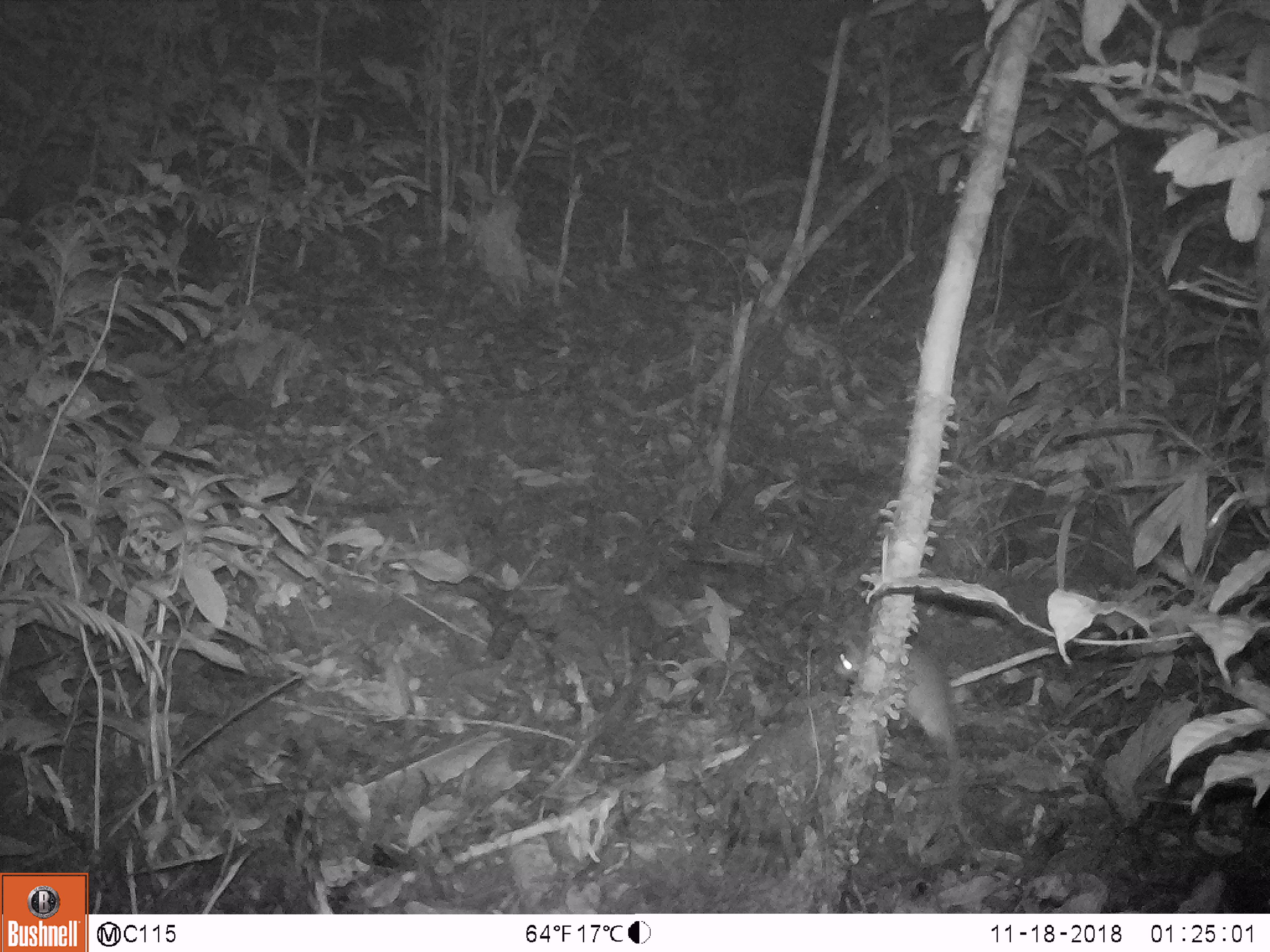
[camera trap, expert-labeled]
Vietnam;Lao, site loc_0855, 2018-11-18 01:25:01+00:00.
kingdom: Animalia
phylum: Chordata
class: Mammalia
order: Rodentia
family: Muridae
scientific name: Muridae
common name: old-world mice and rats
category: unidentified murid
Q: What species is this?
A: Unidentified murid (old-world mice and rats) (Muridae).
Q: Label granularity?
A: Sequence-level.